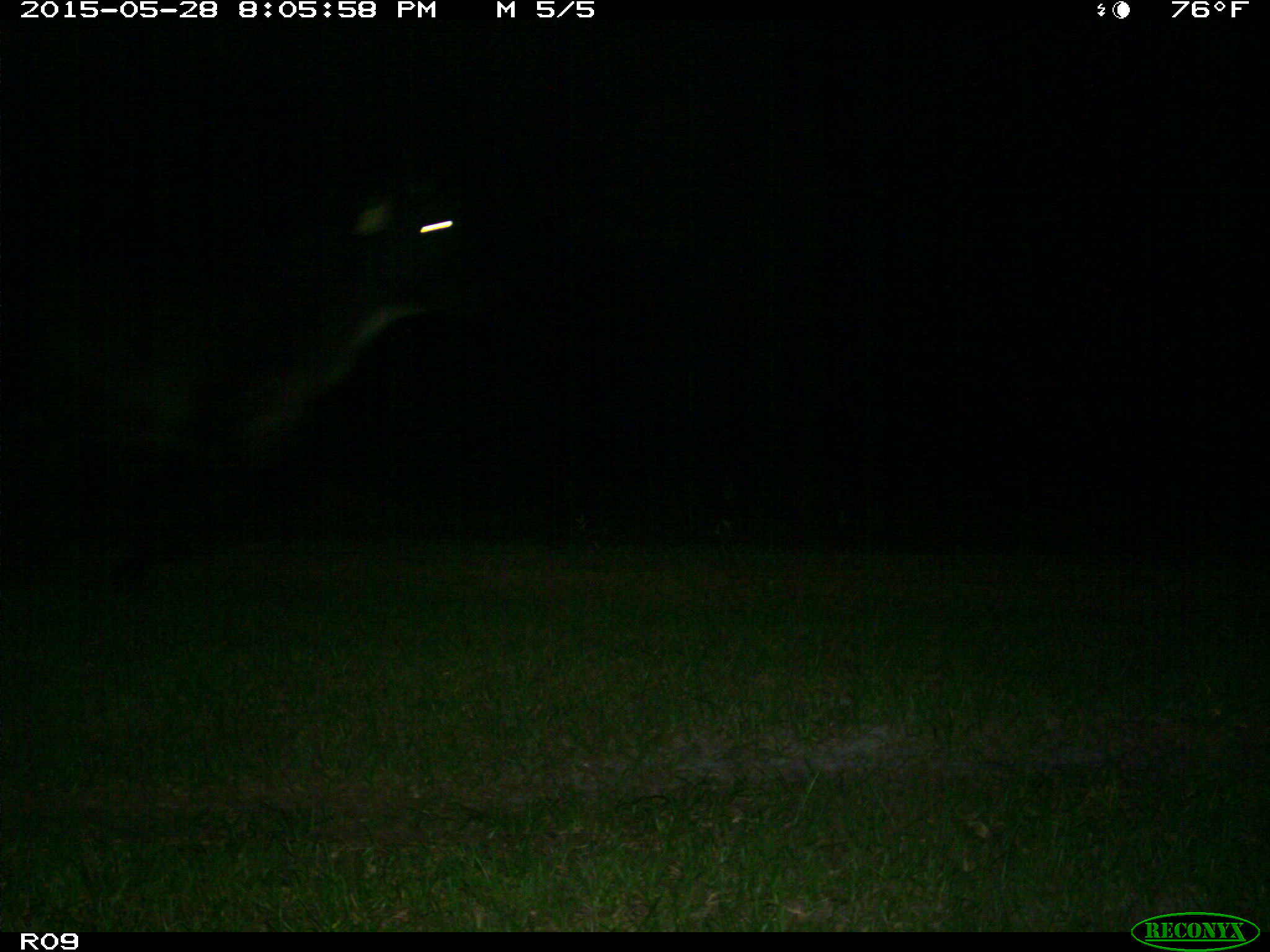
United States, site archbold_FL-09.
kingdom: Animalia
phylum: Chordata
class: Mammalia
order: Artiodactyla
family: Bovidae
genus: Bos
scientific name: Bos taurus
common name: domestic cow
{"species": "Bos taurus (domestic cow)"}